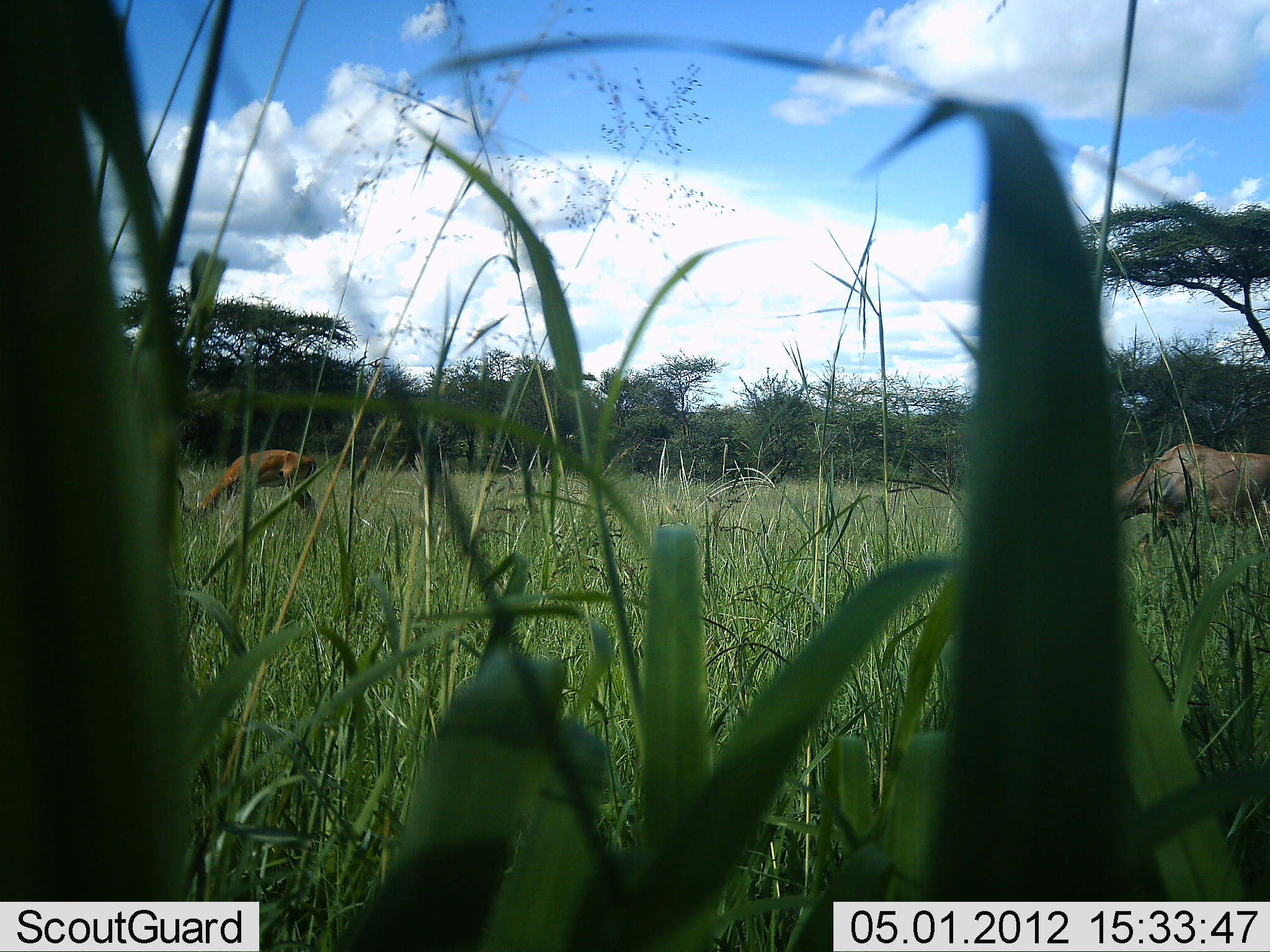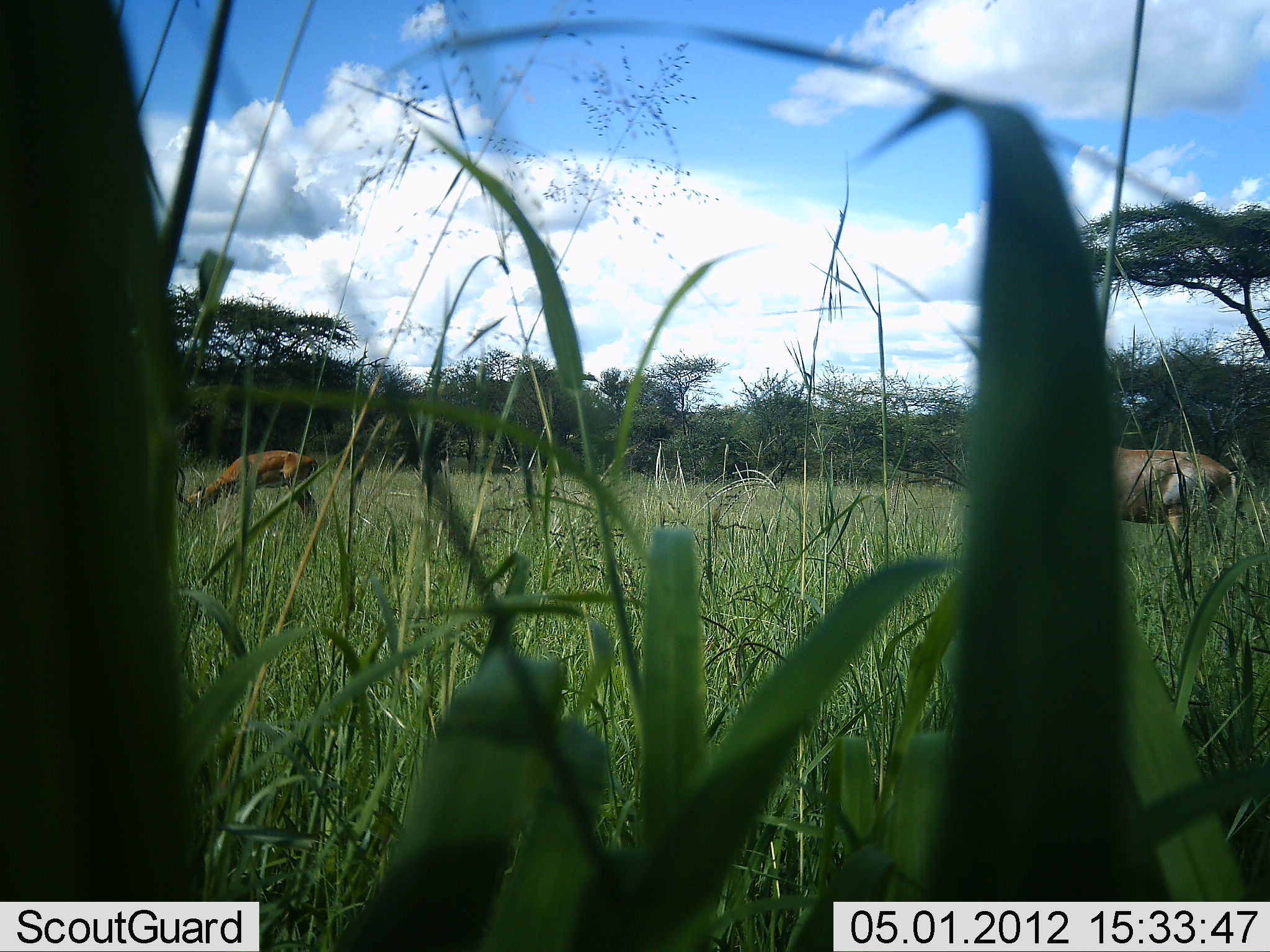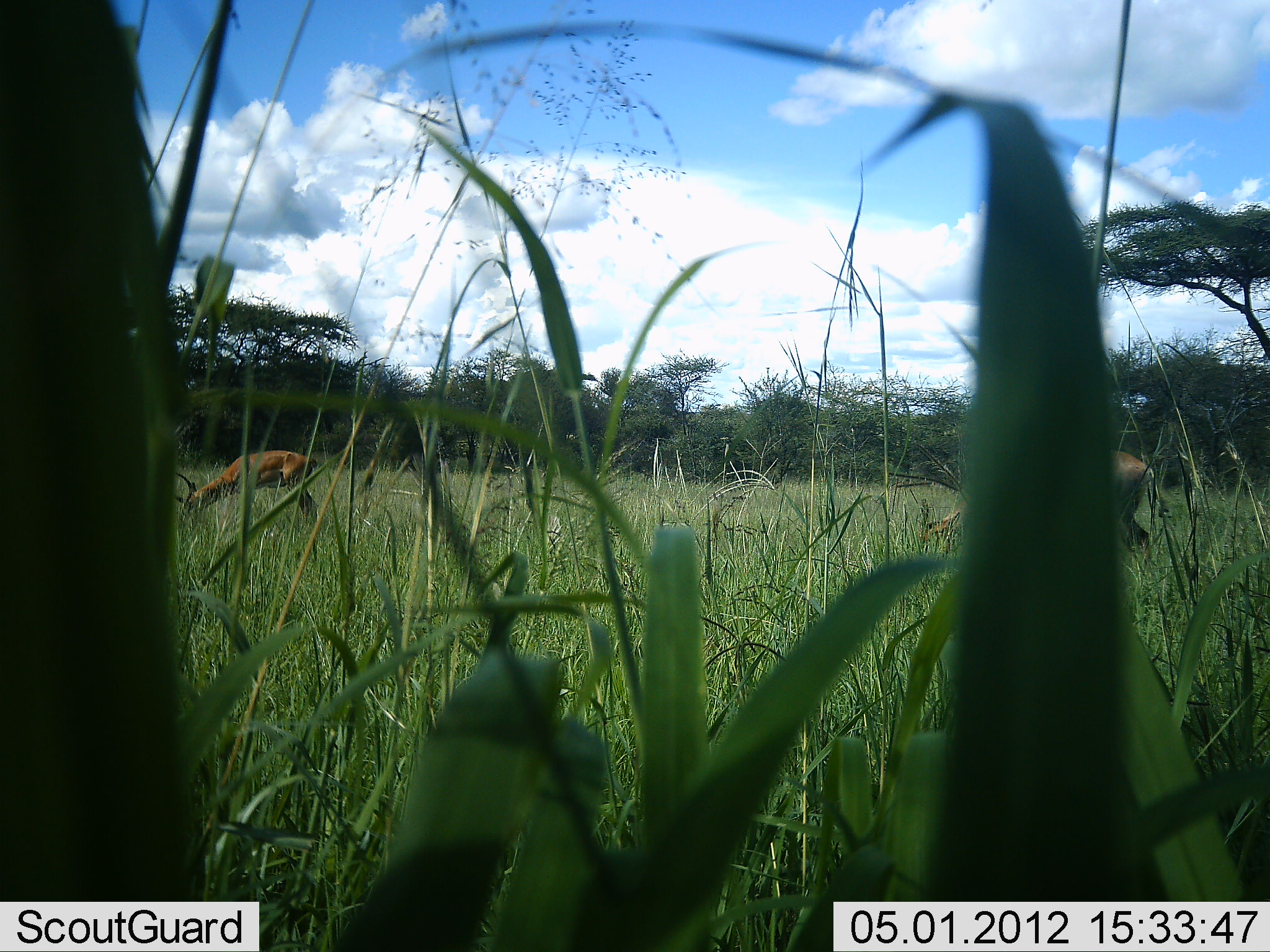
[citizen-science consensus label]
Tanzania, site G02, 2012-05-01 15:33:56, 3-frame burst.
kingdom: Animalia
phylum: Chordata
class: Mammalia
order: Artiodactyla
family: Bovidae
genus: Alcelaphus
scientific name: Alcelaphus buselaphus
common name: hartebeest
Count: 1.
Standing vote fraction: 0%.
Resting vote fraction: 0%.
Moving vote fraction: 67%.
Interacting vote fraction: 0%.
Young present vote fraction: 0%.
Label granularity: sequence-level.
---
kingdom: Animalia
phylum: Chordata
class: Mammalia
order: Artiodactyla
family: Bovidae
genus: Aepyceros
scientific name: Aepyceros melampus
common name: impala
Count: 1.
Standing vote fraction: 13%.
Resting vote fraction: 0%.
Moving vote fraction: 27%.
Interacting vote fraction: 0%.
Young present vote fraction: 7%.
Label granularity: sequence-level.